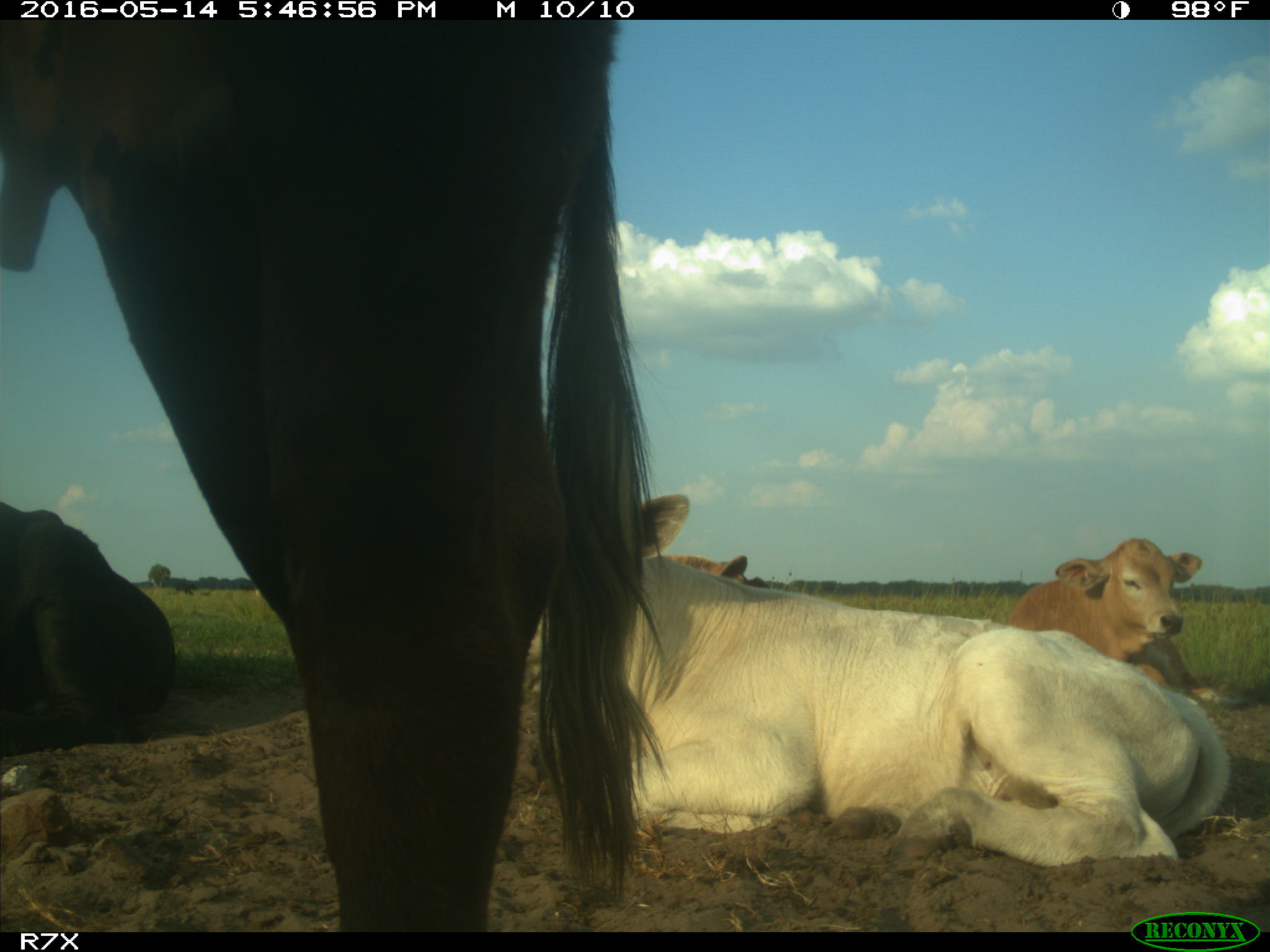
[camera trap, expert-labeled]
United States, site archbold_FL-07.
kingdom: Animalia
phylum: Chordata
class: Mammalia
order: Artiodactyla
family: Bovidae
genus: Bos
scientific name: Bos taurus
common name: domestic cow